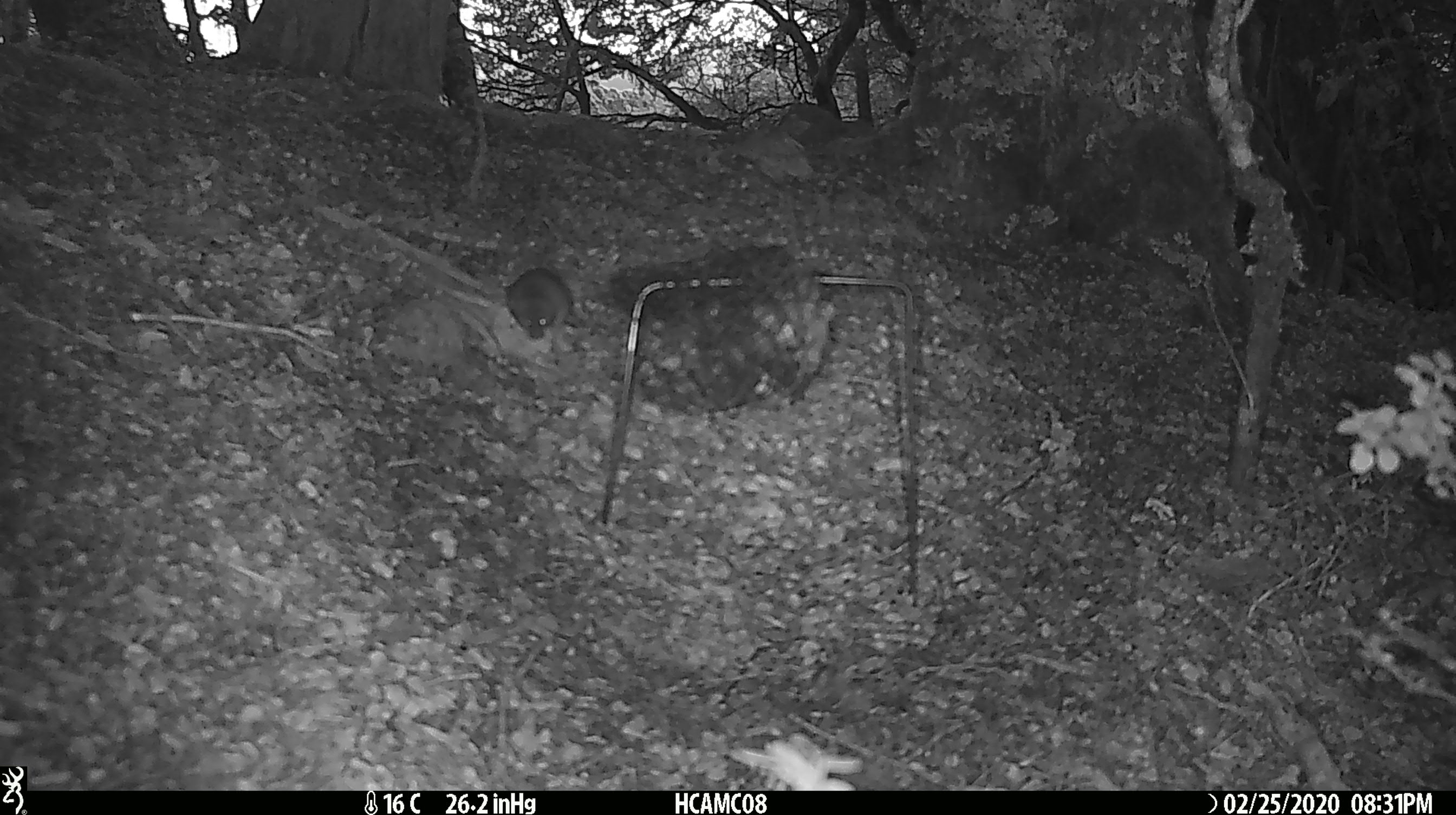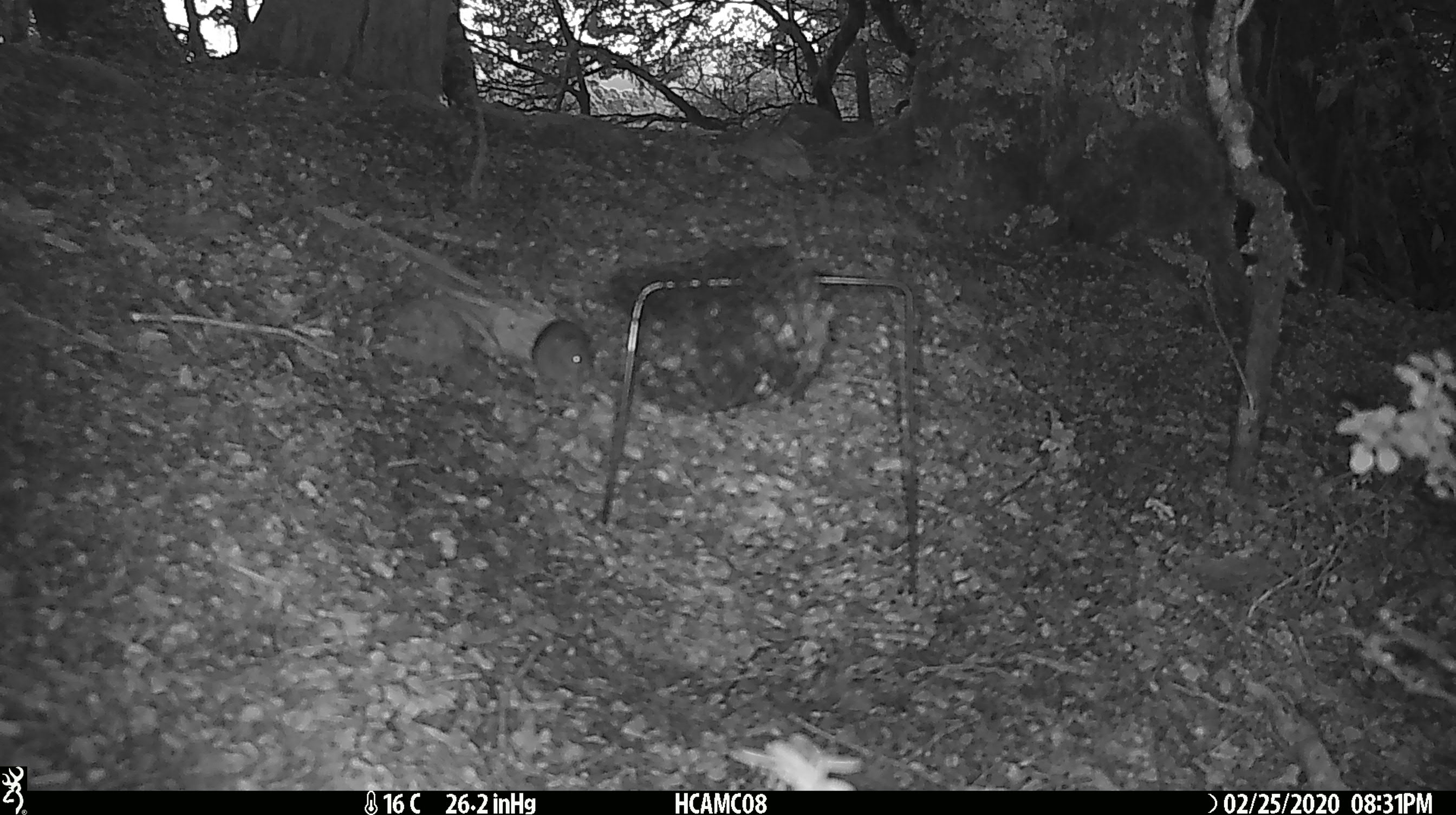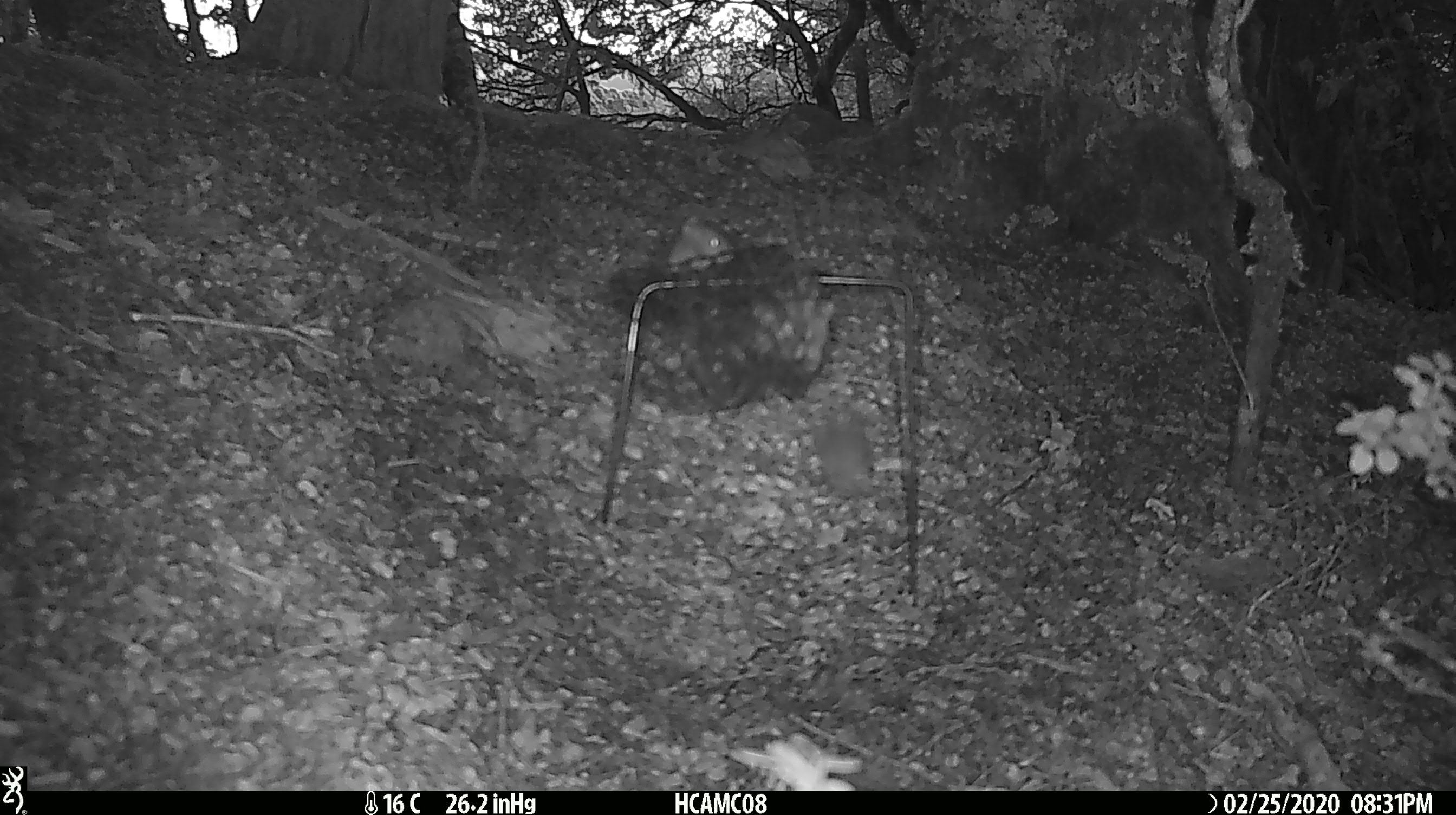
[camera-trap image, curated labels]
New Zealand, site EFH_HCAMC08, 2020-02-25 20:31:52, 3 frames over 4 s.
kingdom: Animalia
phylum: Chordata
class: Mammalia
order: Rodentia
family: Muridae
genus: Mus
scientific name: Mus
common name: mouse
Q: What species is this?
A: Mouse (Mus).